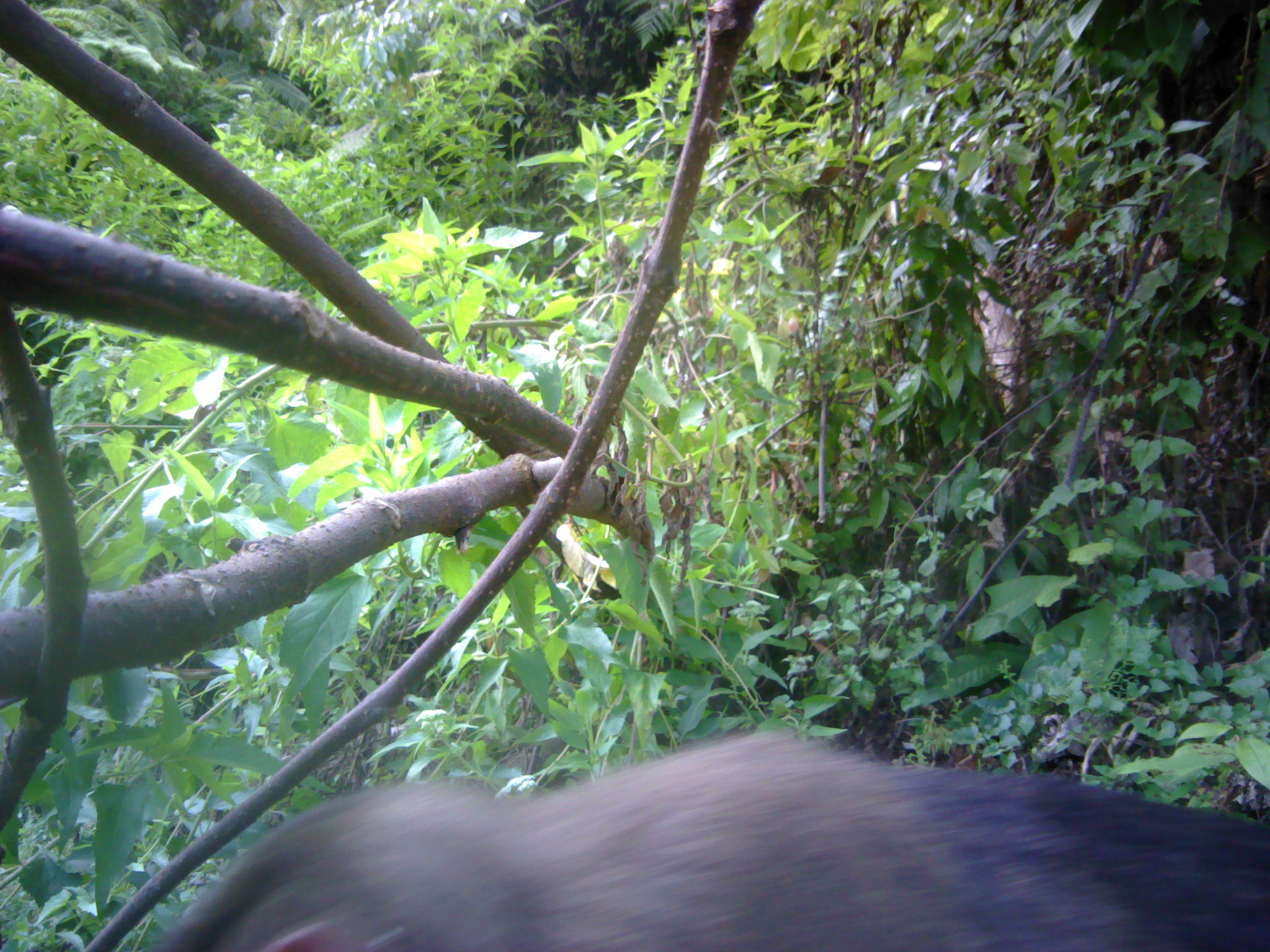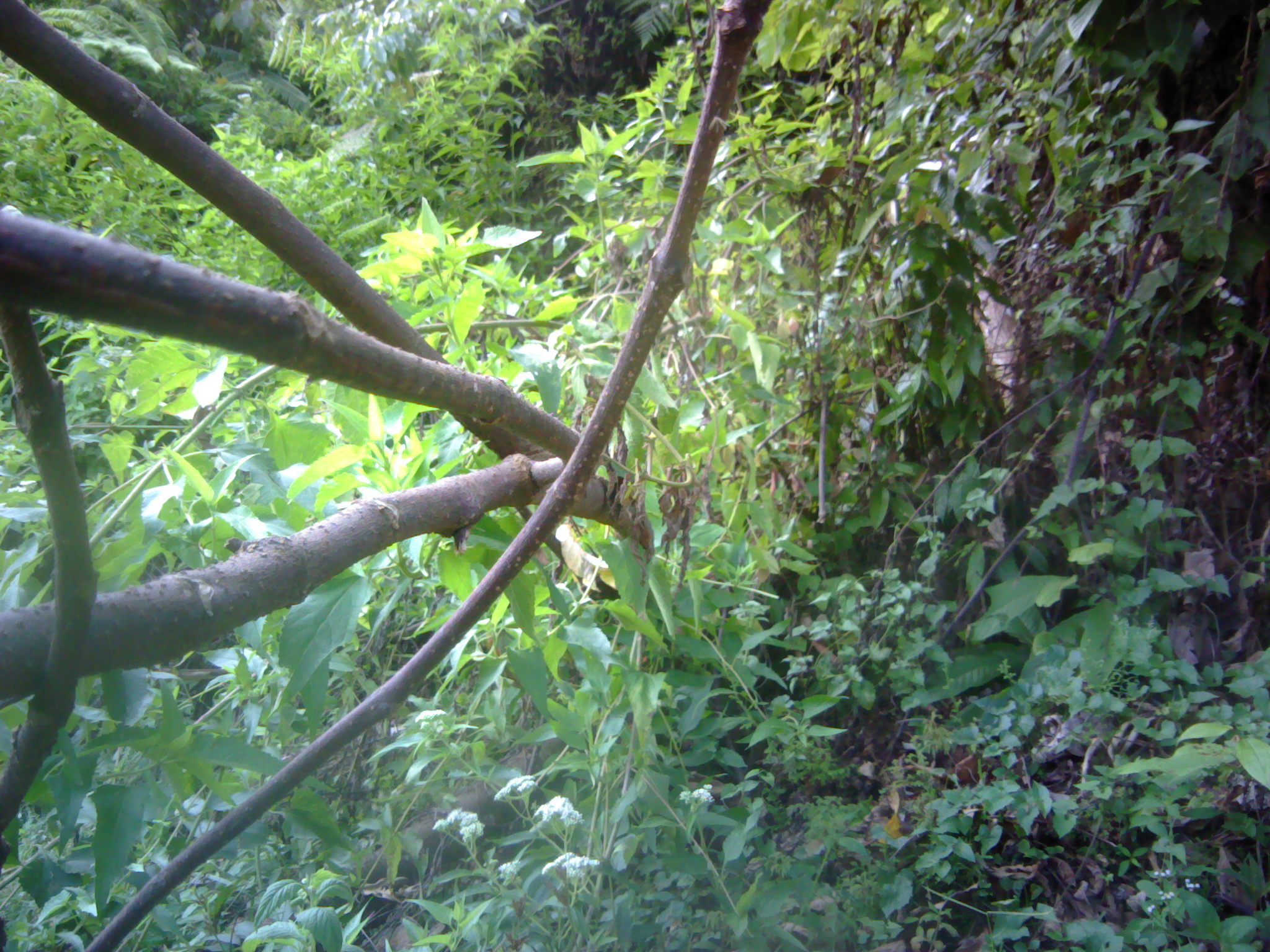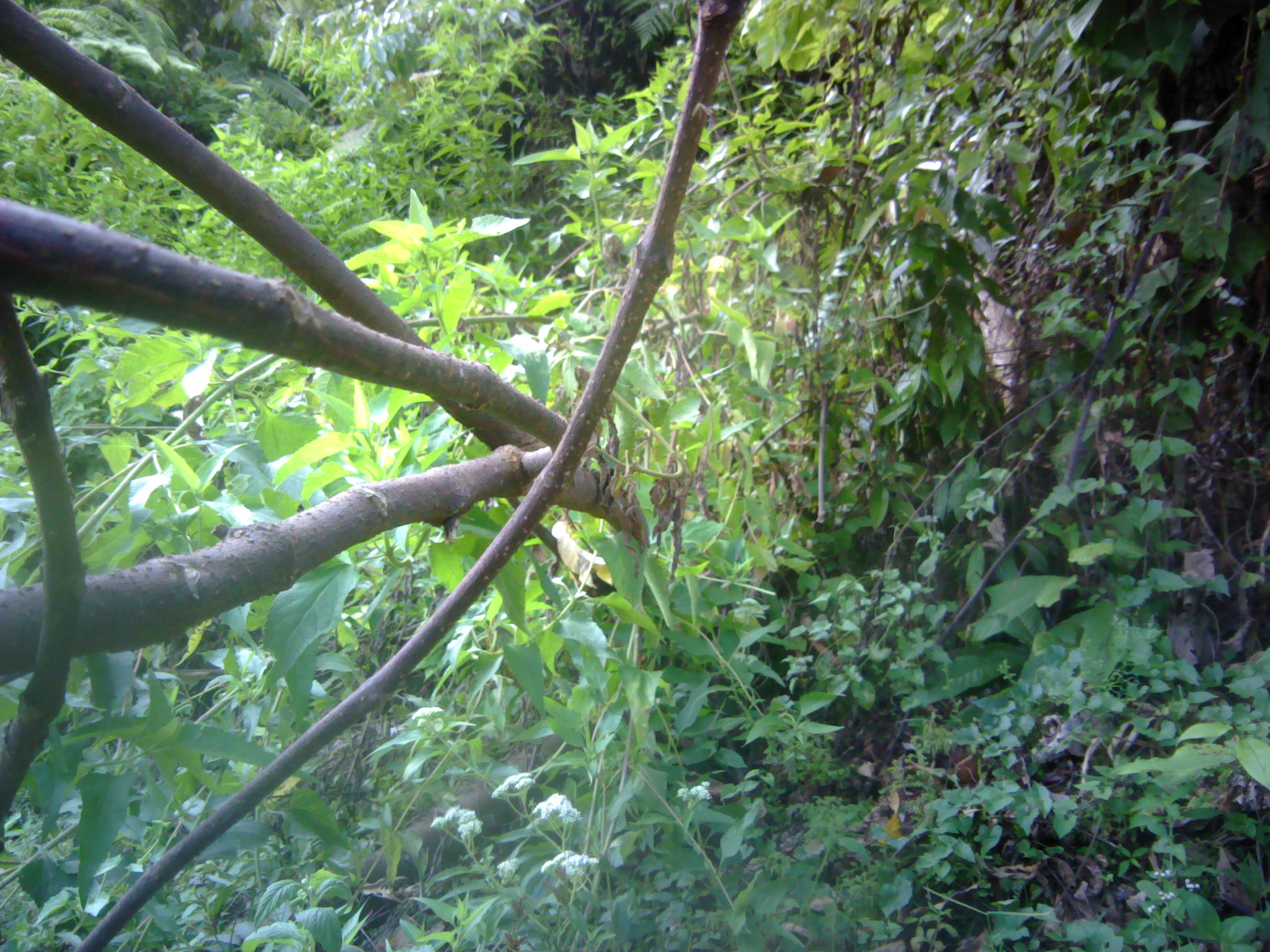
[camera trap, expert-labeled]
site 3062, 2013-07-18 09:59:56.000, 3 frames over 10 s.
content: unidentified animal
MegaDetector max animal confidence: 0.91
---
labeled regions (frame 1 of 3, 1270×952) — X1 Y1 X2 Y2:
unknown: 146 727 1270 952